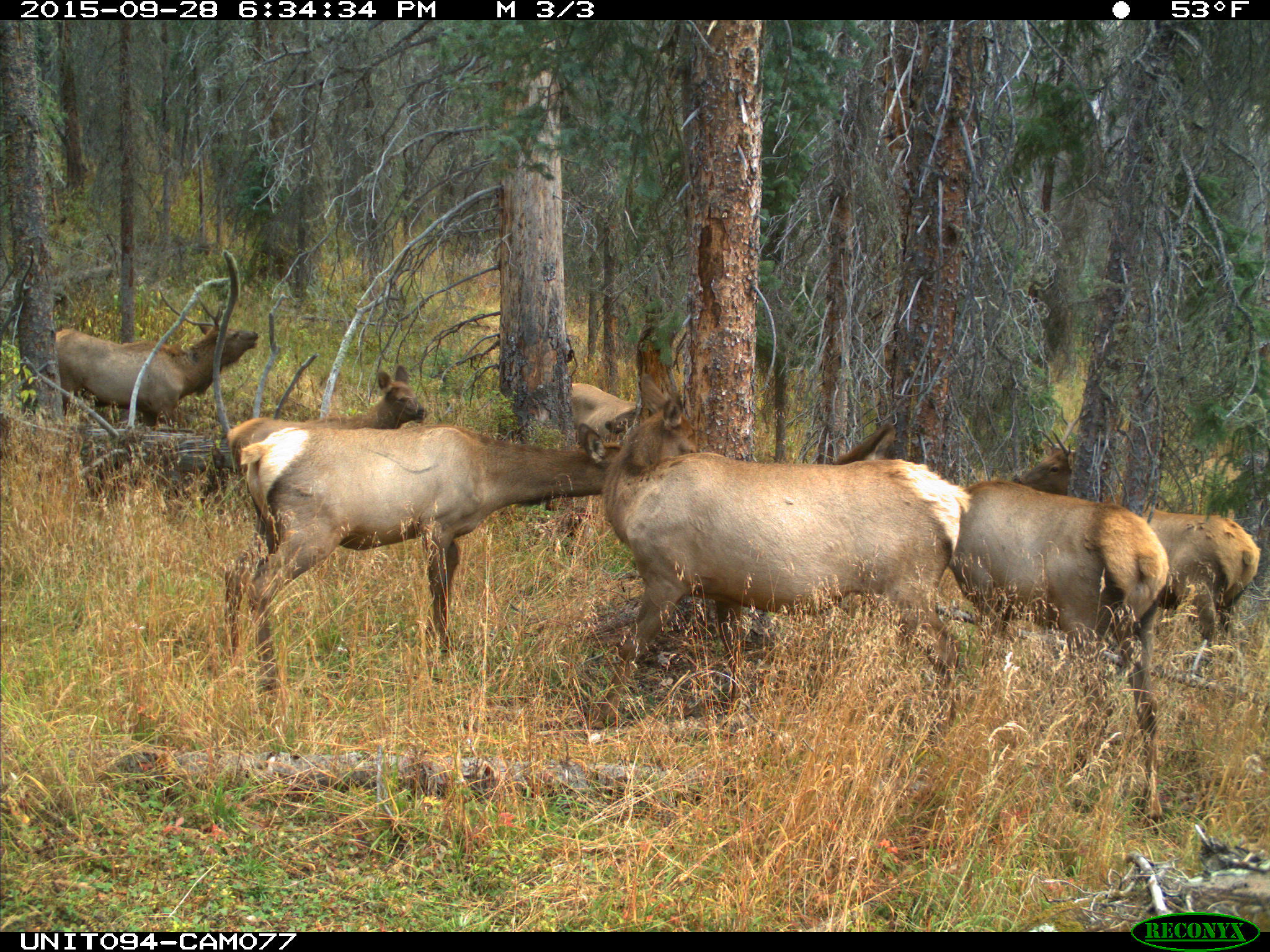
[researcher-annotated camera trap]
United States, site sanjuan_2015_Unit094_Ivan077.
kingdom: Animalia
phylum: Chordata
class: Mammalia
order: Artiodactyla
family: Cervidae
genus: Cervus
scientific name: Cervus elaphus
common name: red deer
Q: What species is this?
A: Cervus elaphus (red deer).